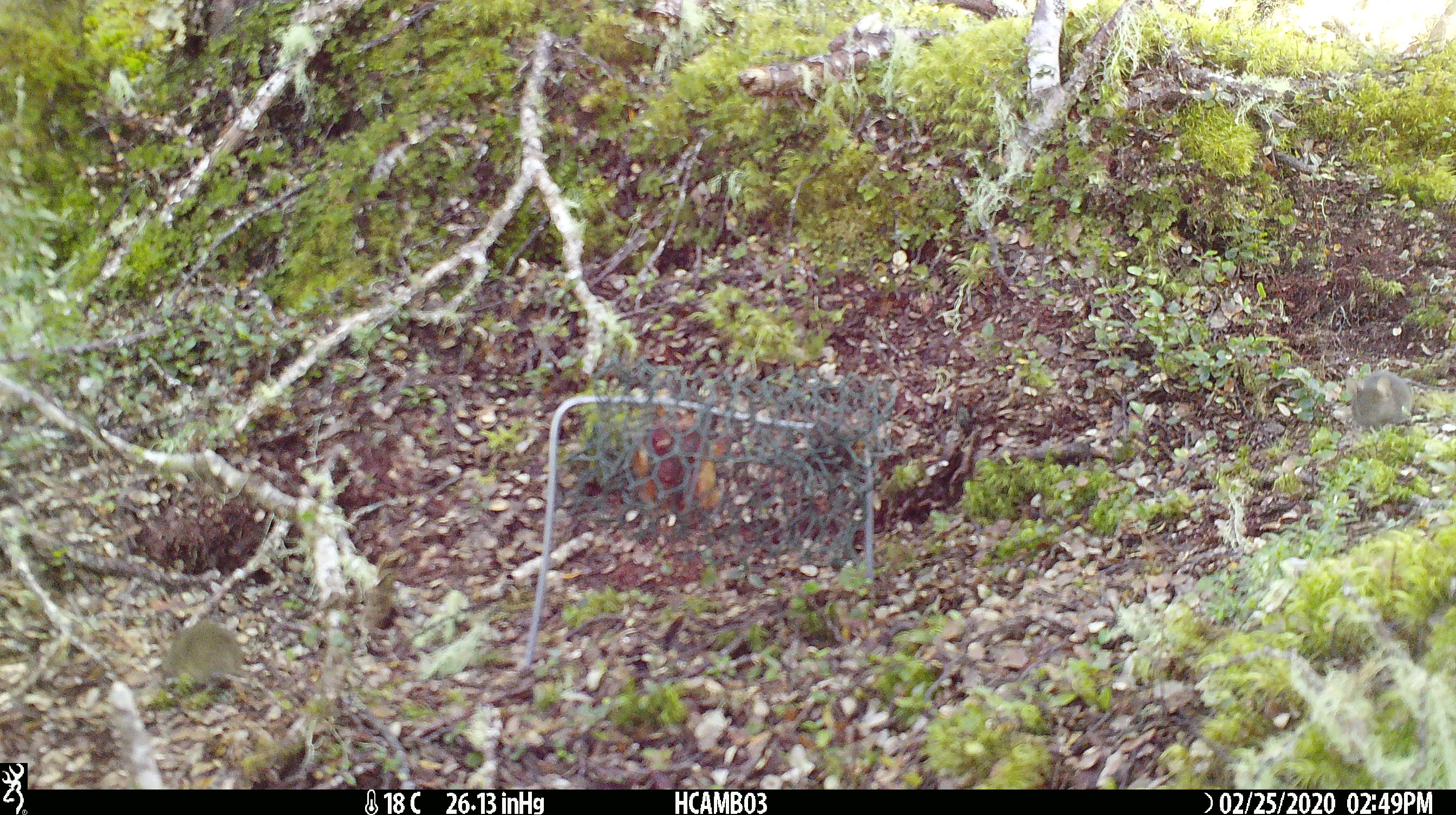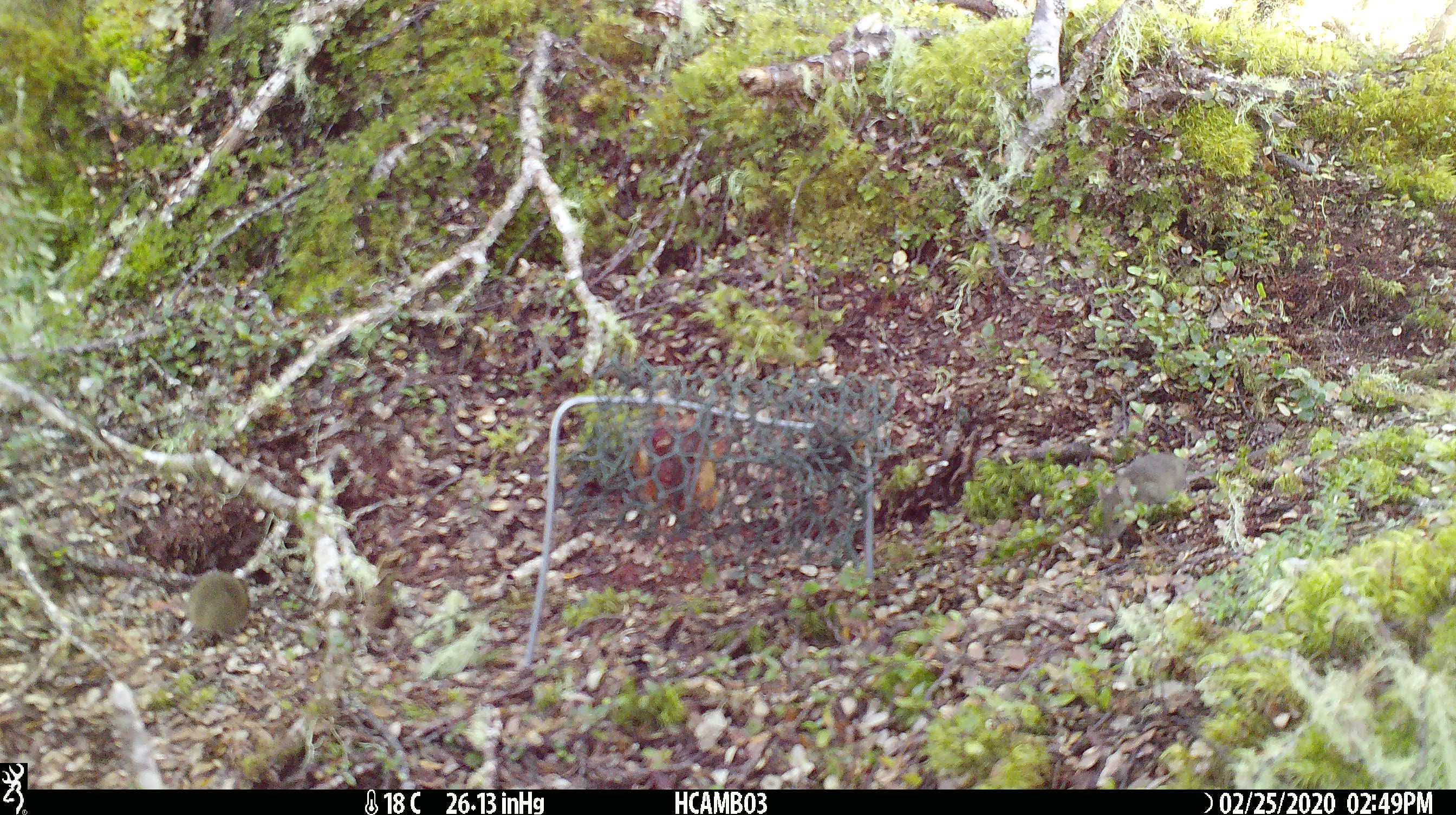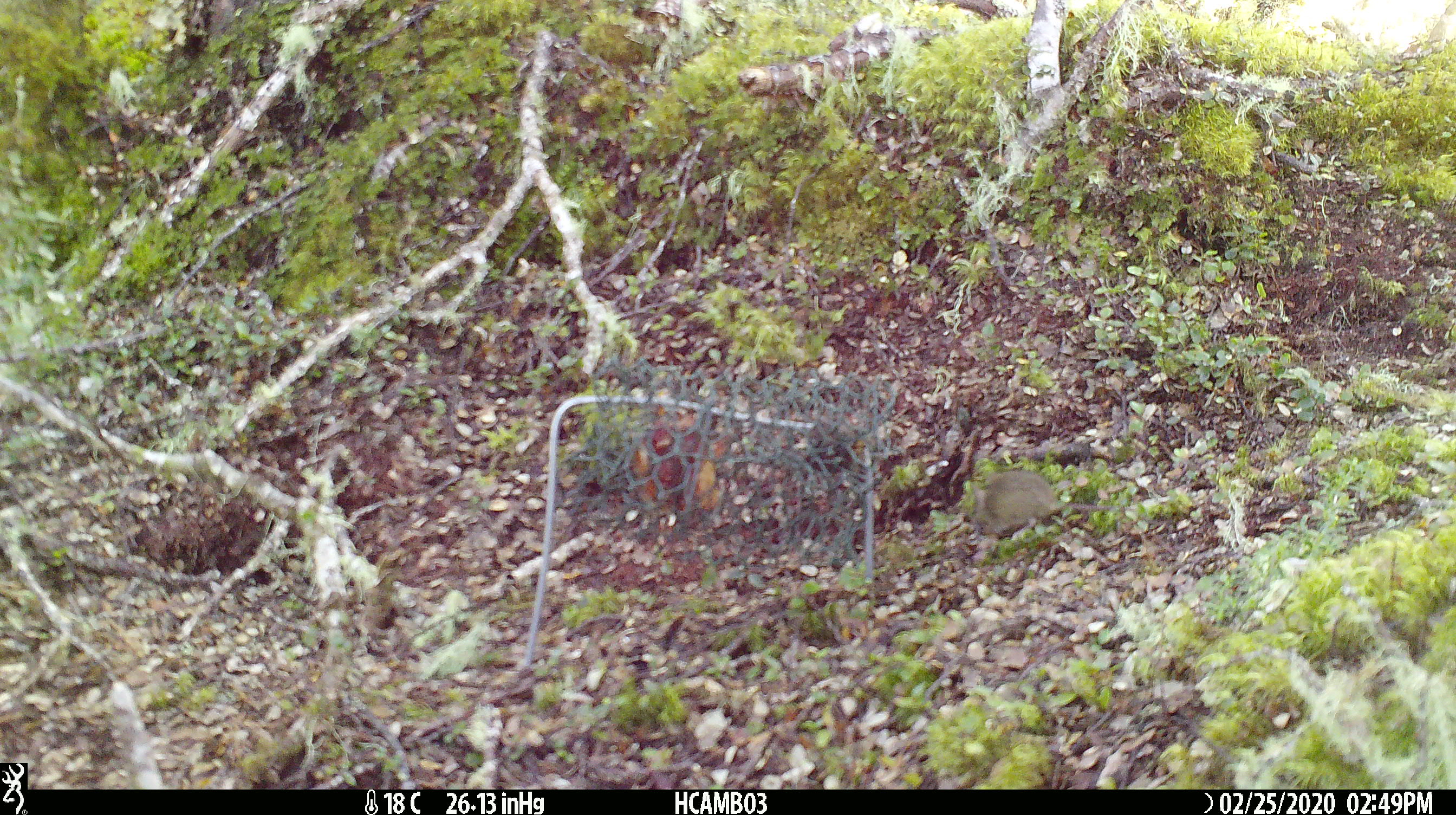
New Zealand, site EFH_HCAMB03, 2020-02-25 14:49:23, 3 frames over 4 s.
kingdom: Animalia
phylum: Chordata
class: Mammalia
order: Rodentia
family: Muridae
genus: Mus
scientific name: Mus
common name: mouse